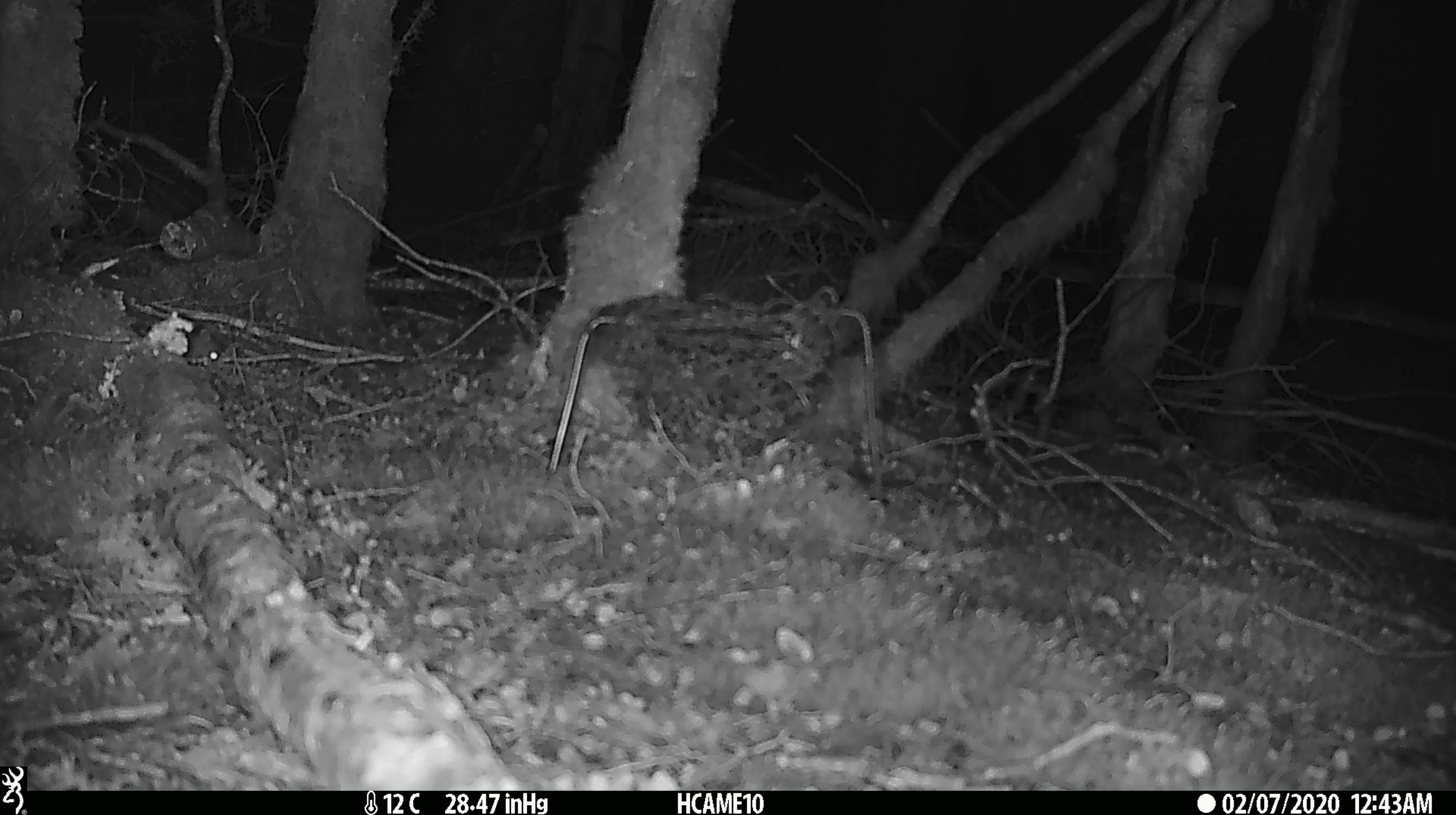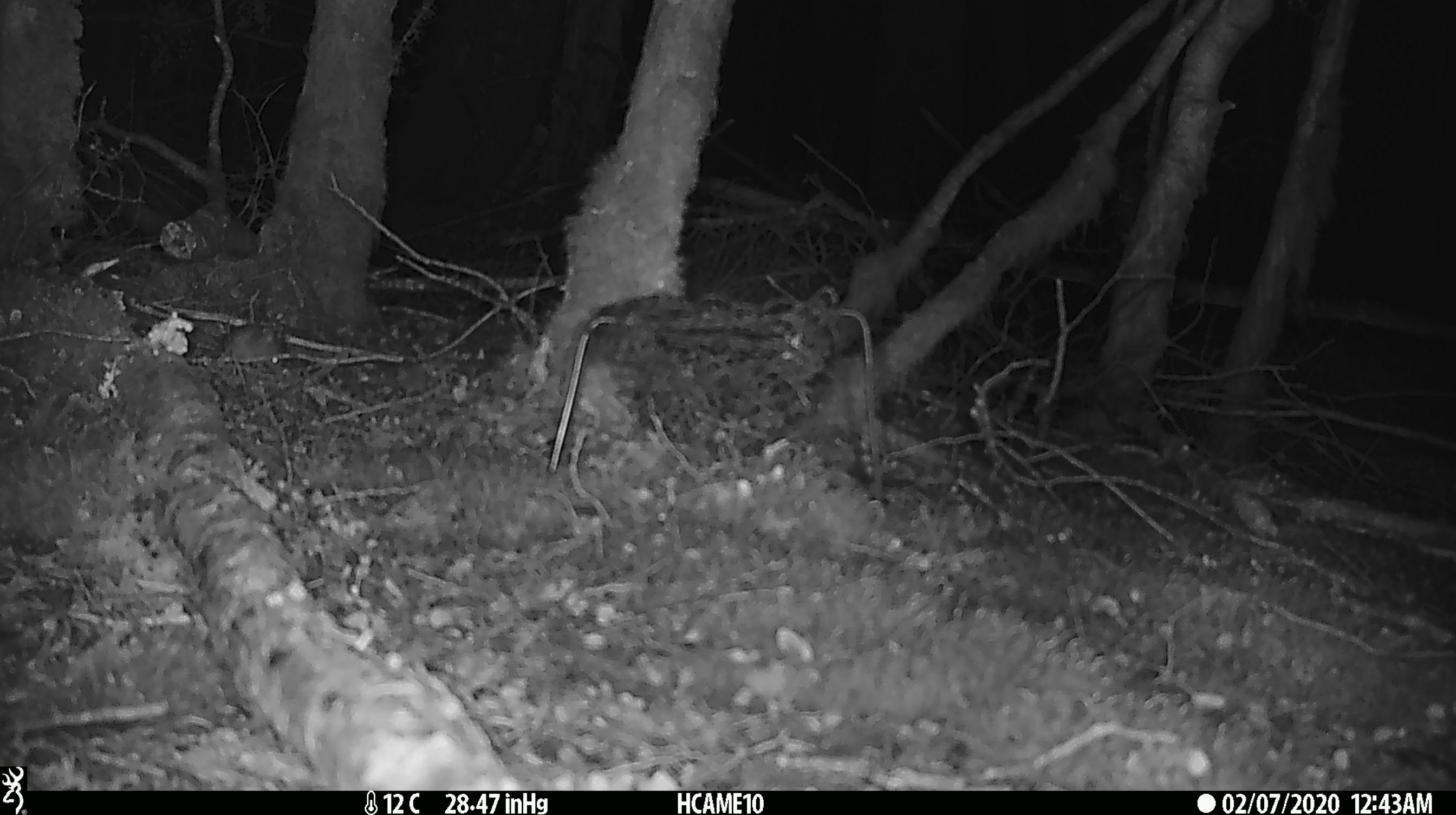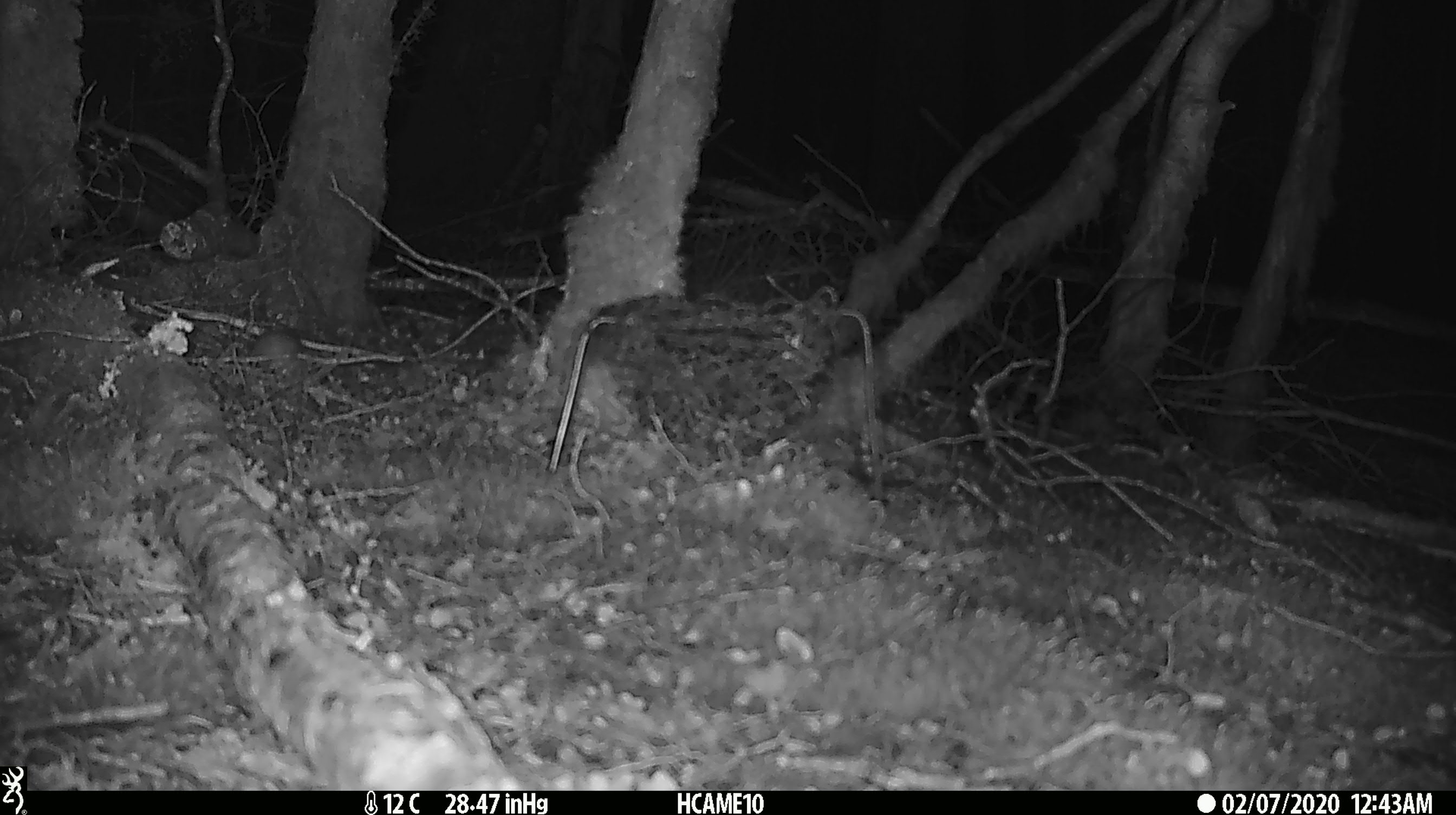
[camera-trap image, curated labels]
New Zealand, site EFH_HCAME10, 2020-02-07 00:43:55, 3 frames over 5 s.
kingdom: Animalia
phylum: Chordata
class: Mammalia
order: Rodentia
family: Muridae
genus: Mus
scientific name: Mus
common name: mouse